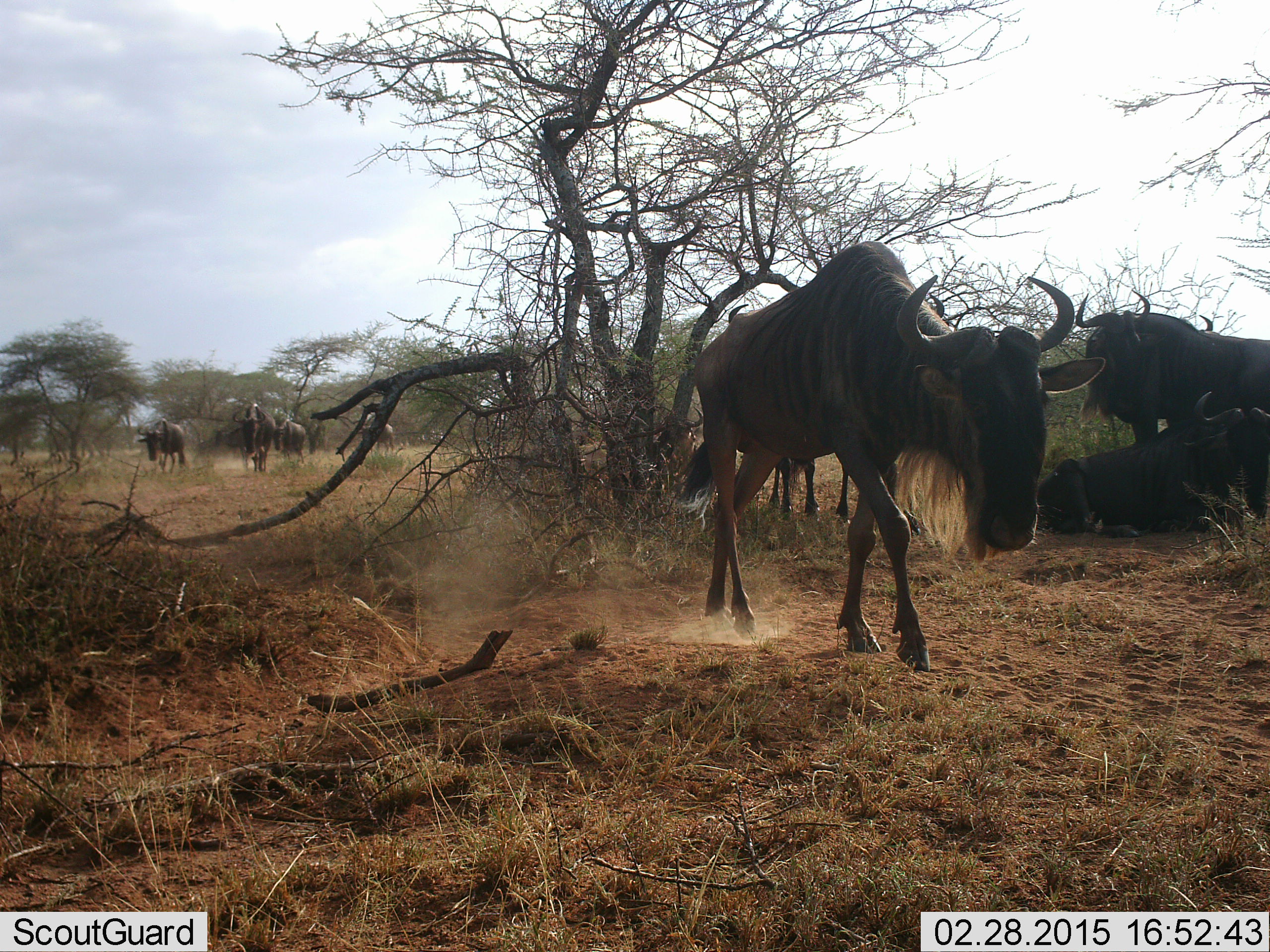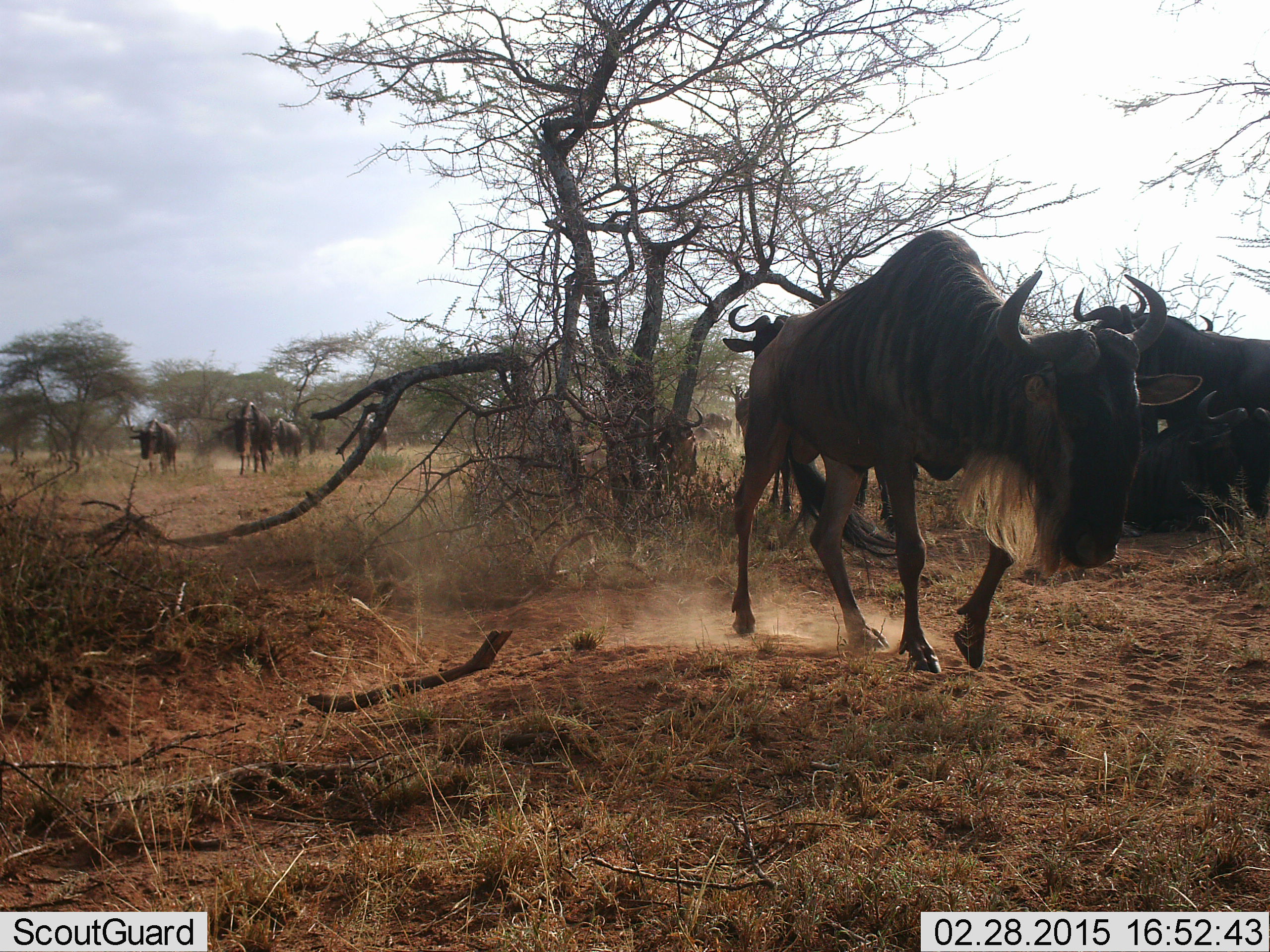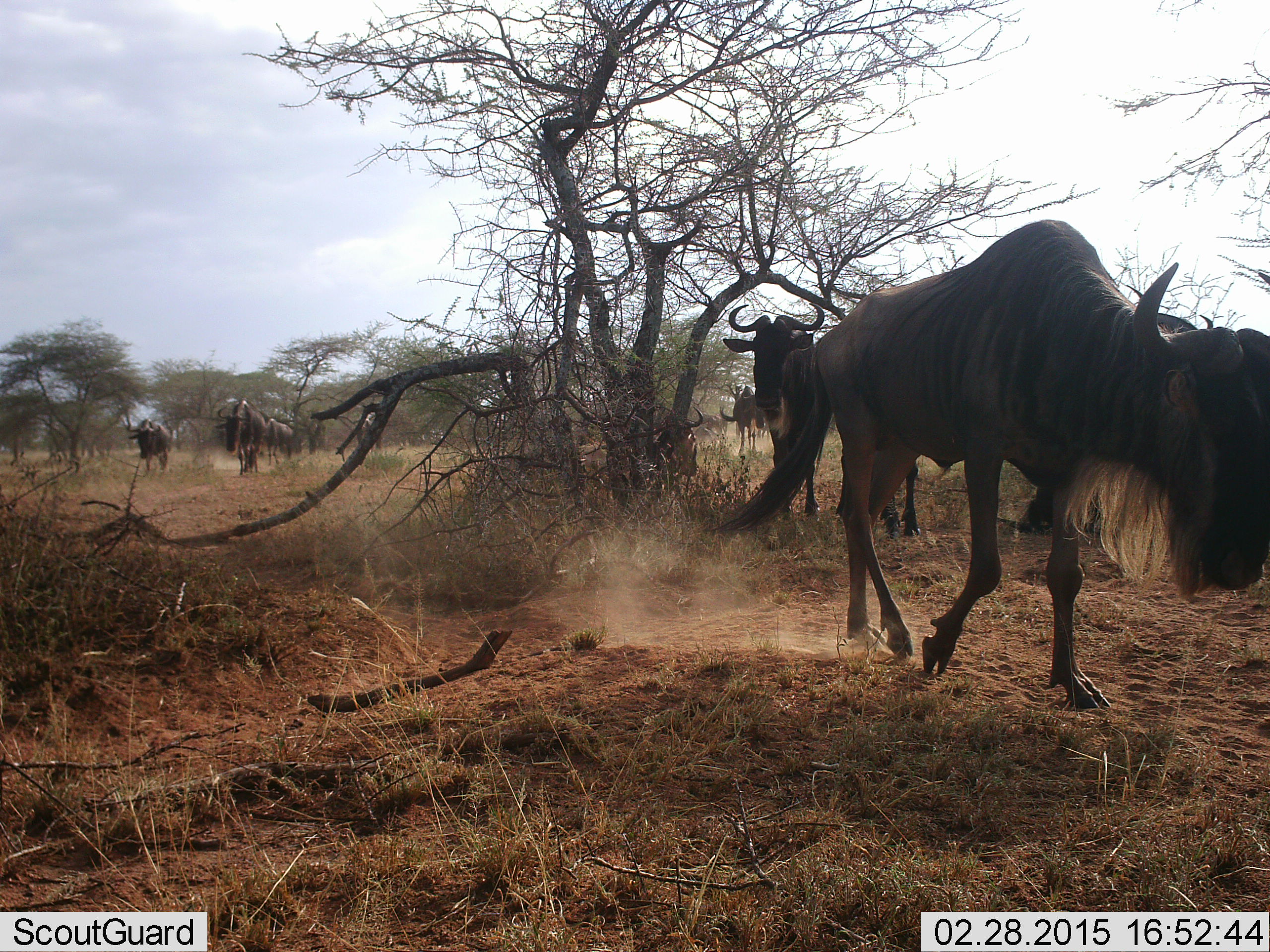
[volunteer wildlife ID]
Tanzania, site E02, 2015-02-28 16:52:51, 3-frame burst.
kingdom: Animalia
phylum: Chordata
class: Mammalia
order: Artiodactyla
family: Bovidae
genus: Connochaetes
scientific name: Connochaetes taurinus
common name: blue wildebeest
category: wildebeest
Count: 10.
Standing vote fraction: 40%.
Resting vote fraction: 40%.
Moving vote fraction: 100%.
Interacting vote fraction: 0%.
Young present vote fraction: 0%.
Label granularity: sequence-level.